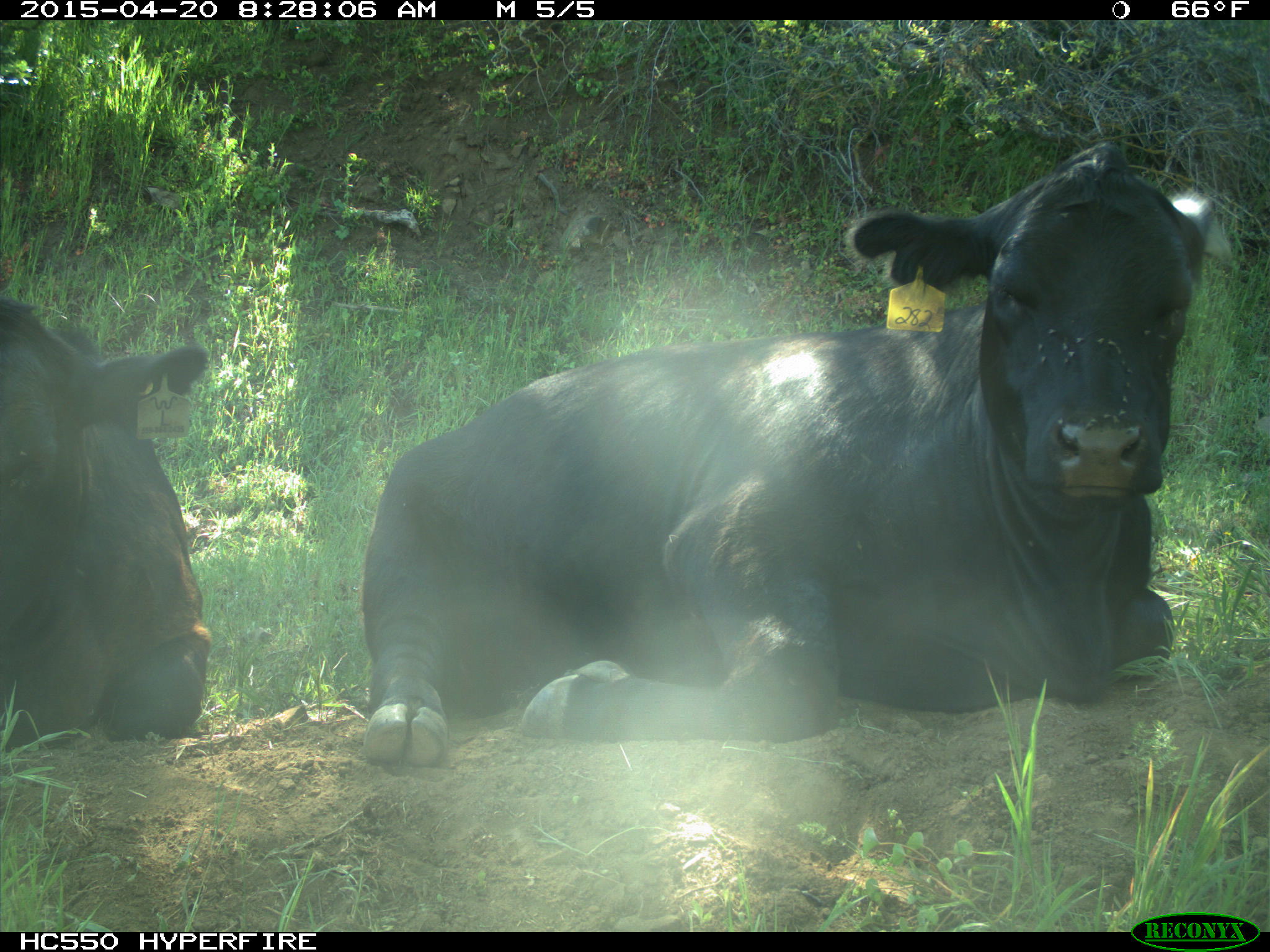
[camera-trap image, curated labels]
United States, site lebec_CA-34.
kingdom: Animalia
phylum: Chordata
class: Mammalia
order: Artiodactyla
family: Bovidae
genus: Bos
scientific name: Bos taurus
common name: domestic cow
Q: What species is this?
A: Bos taurus (domestic cow).